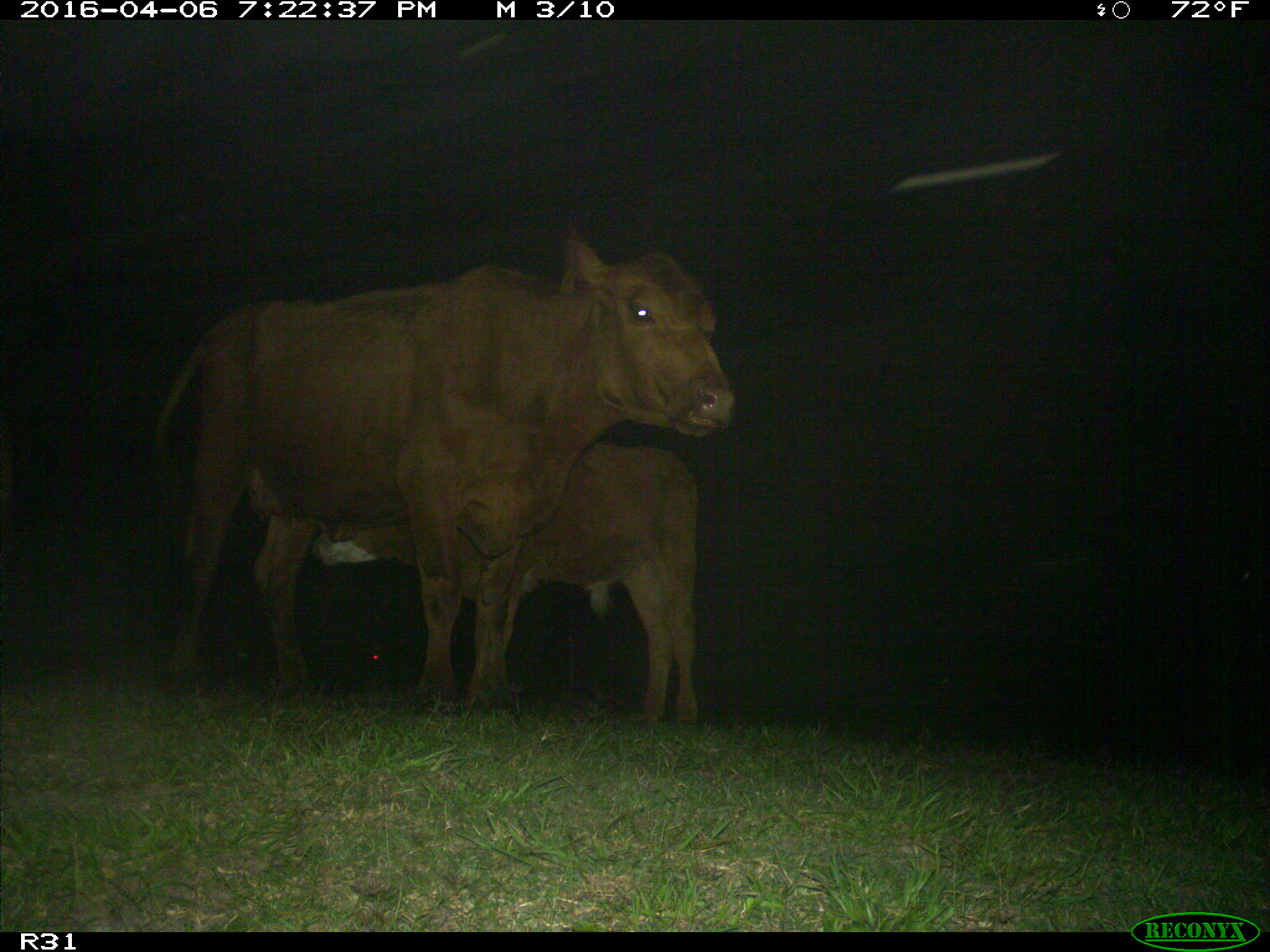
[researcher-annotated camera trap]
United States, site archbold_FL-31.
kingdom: Animalia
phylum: Chordata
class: Mammalia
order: Artiodactyla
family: Bovidae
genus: Bos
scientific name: Bos taurus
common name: domestic cow